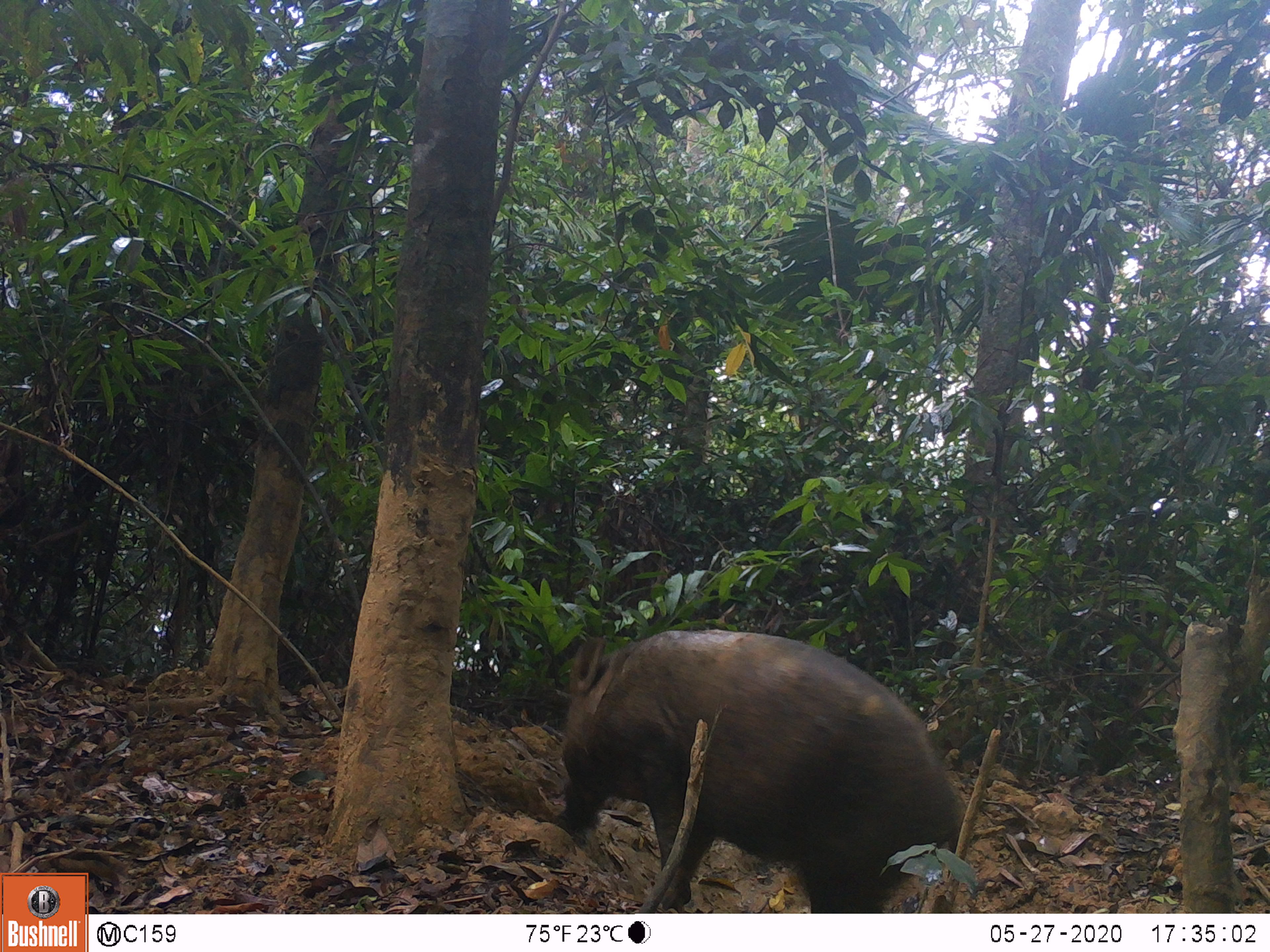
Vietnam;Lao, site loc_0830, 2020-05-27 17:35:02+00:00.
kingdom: Animalia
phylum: Chordata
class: Mammalia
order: Artiodactyla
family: Suidae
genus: Sus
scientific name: Sus scrofa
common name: eurasian wild pig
Eurasian wild pig (Sus scrofa). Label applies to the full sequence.